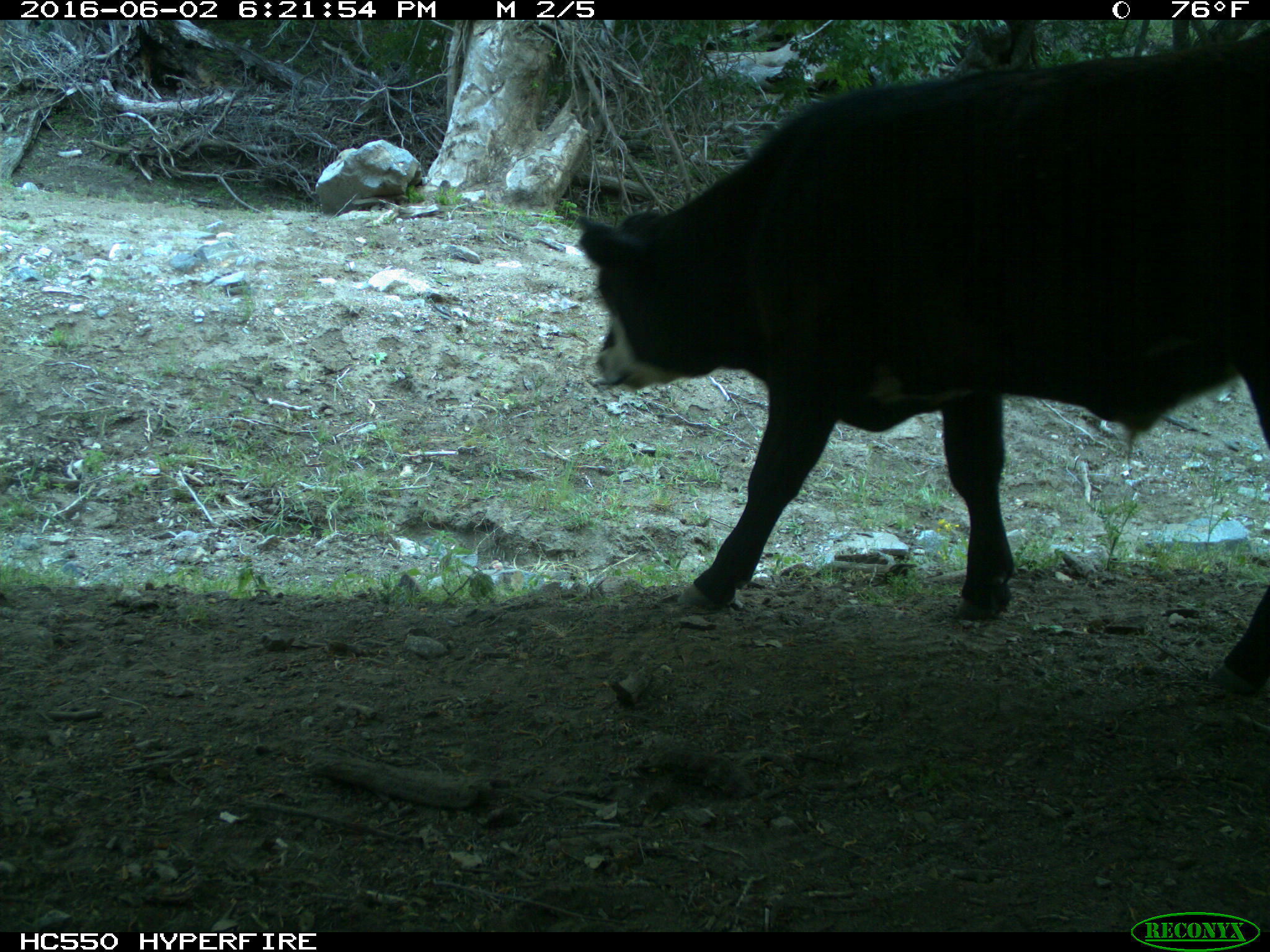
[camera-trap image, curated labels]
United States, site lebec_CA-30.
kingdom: Animalia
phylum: Chordata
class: Mammalia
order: Artiodactyla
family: Bovidae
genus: Bos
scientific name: Bos taurus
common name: domestic cow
Bos taurus (domestic cow).